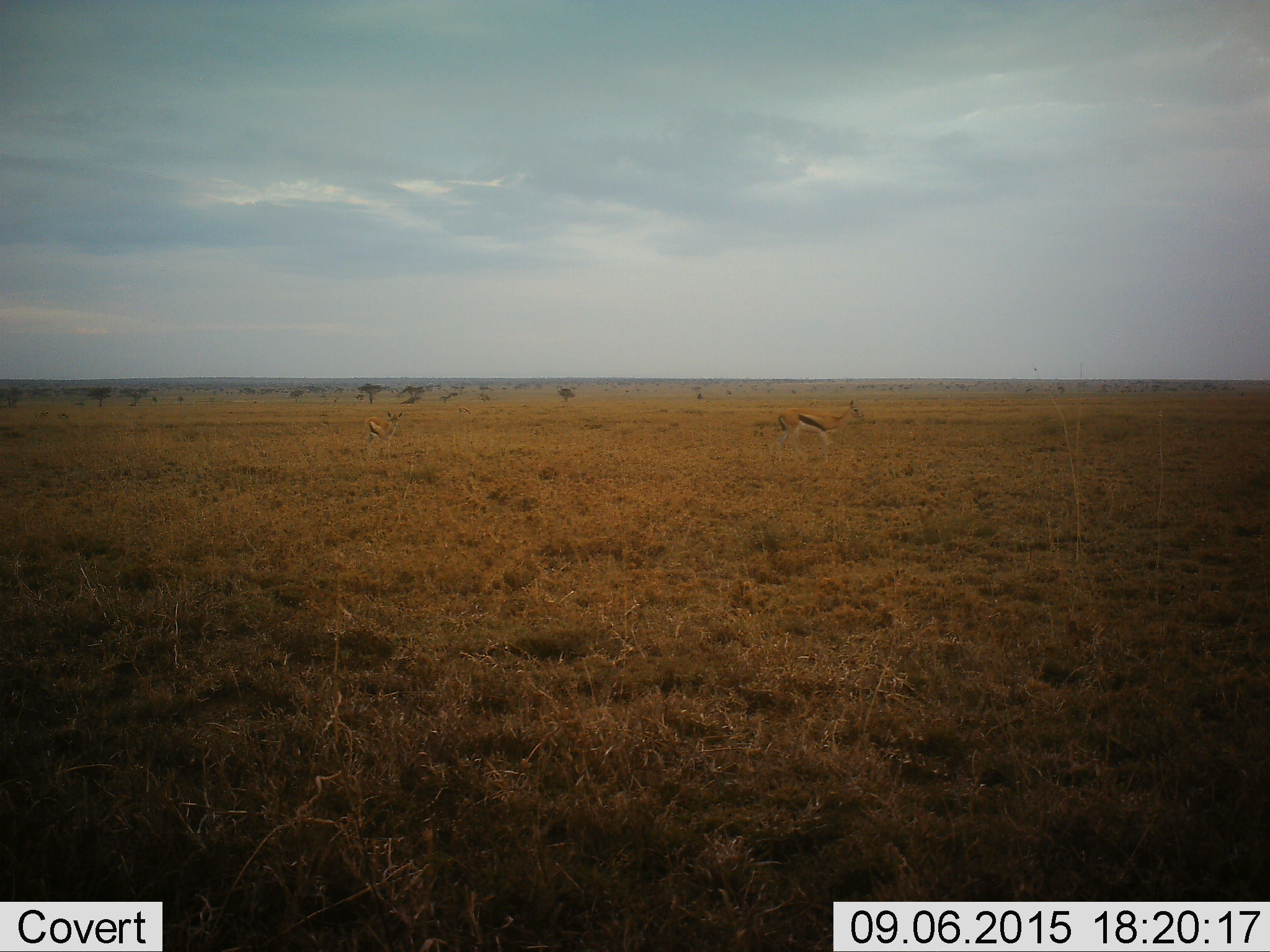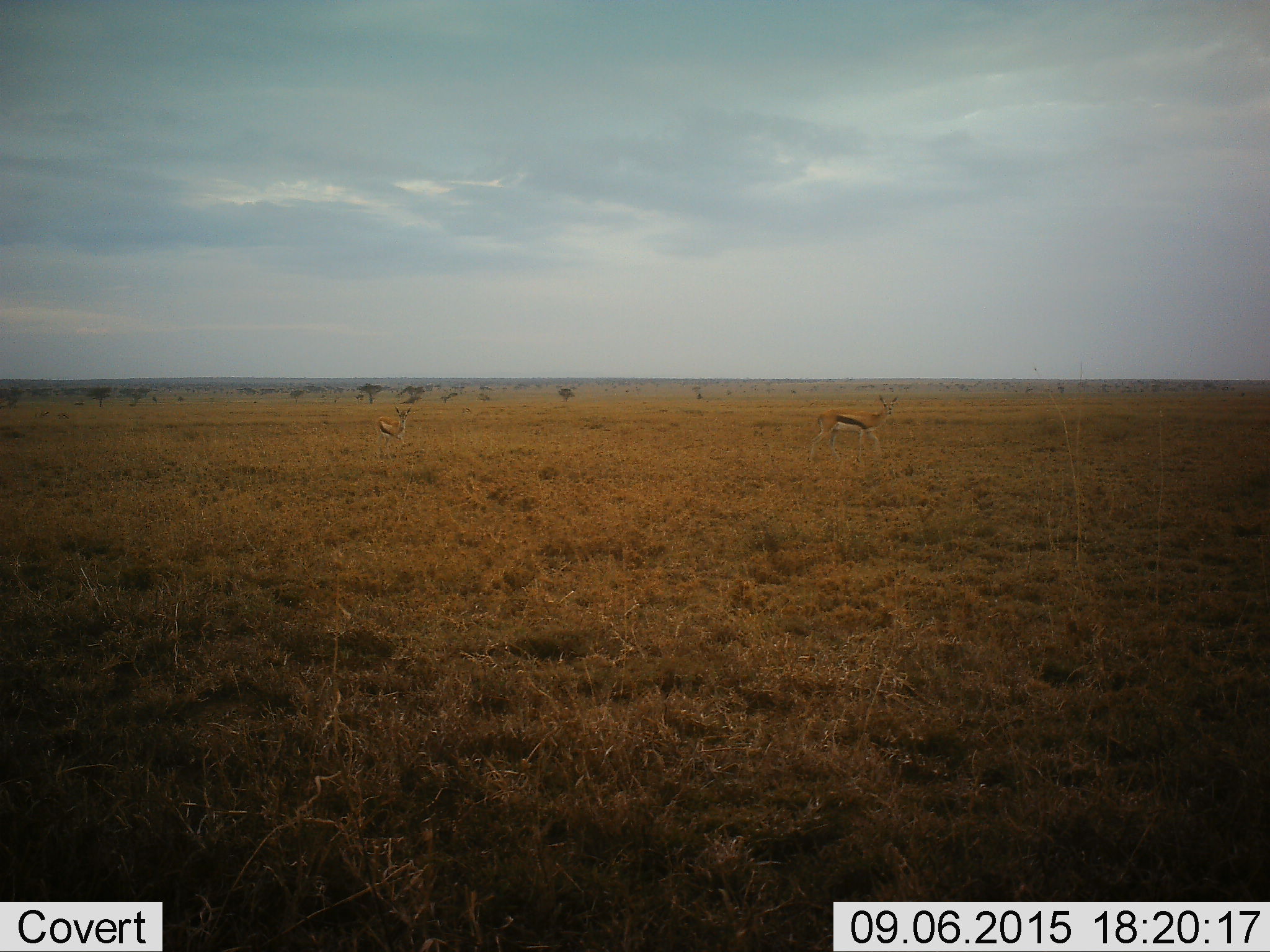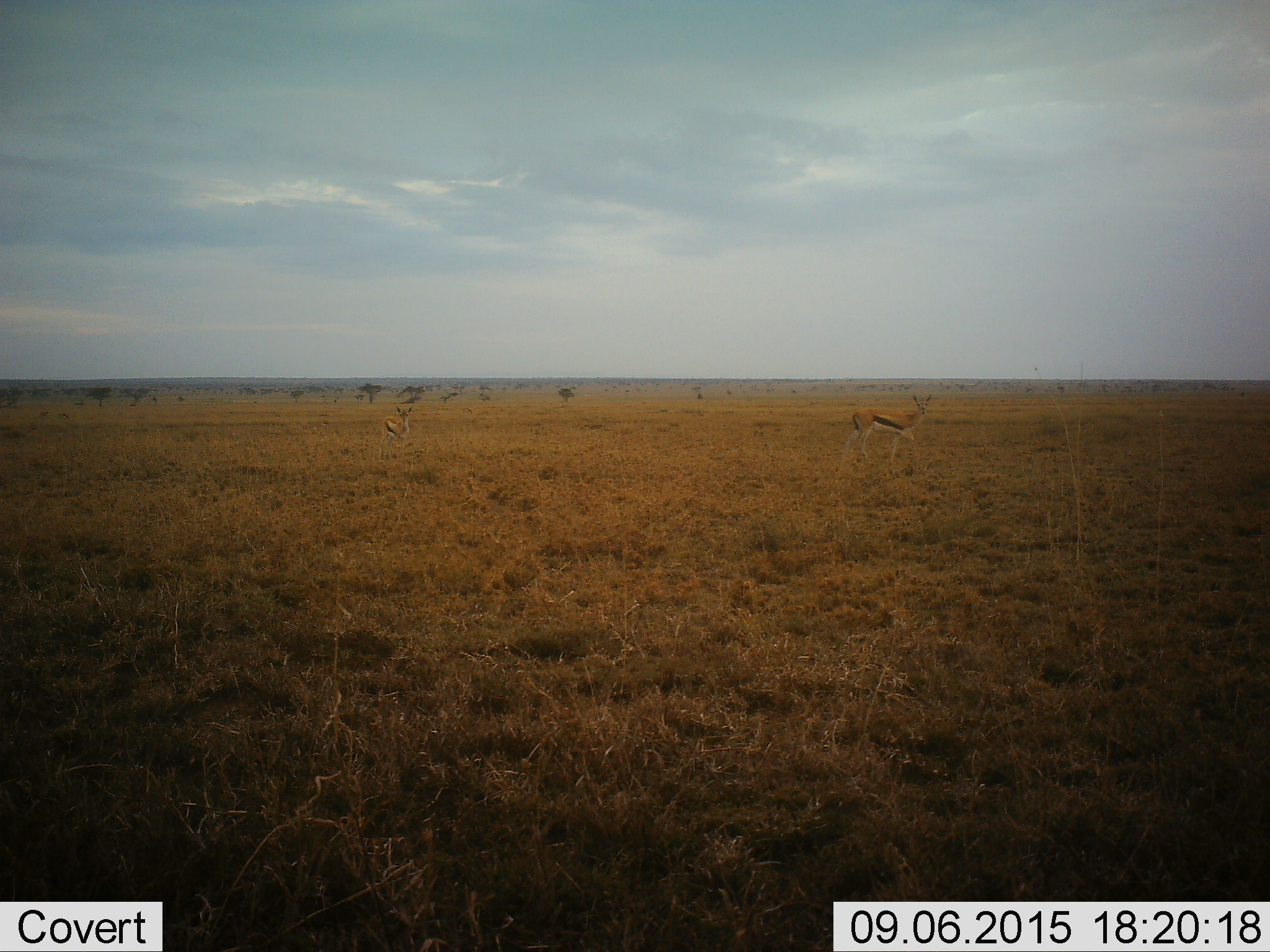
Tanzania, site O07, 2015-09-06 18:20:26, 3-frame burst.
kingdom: Animalia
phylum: Chordata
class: Mammalia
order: Artiodactyla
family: Bovidae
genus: Eudorcas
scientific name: Eudorcas thomsonii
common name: thomson's gazelle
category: gazellethomsons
Gazellethomsons (thomson's gazelle) (Eudorcas thomsonii), count 3. Behavior (volunteer vote fractions): standing 50%, resting 0%, moving 75%, interacting 0%. Young present (vote fraction): 25%. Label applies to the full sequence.